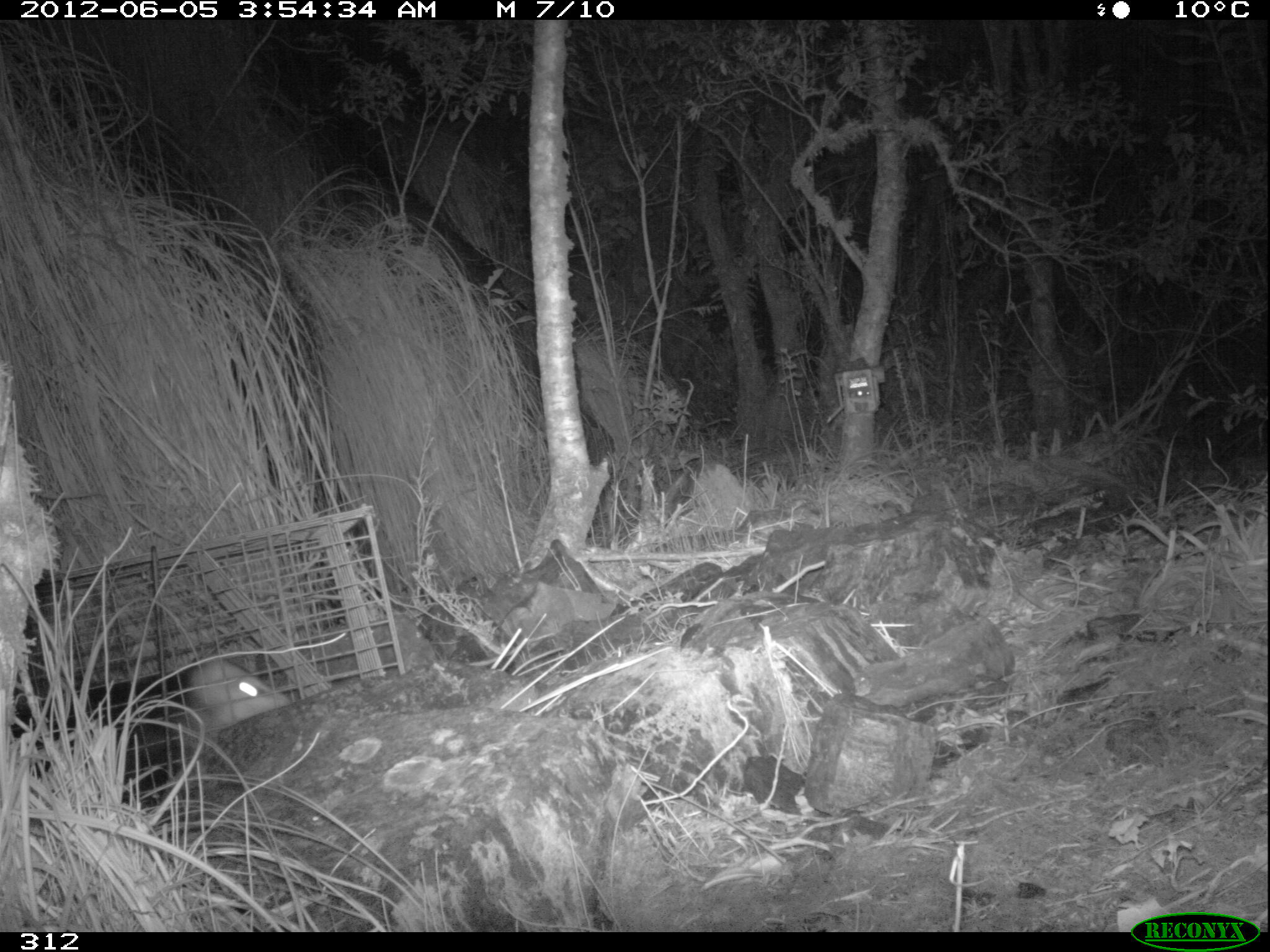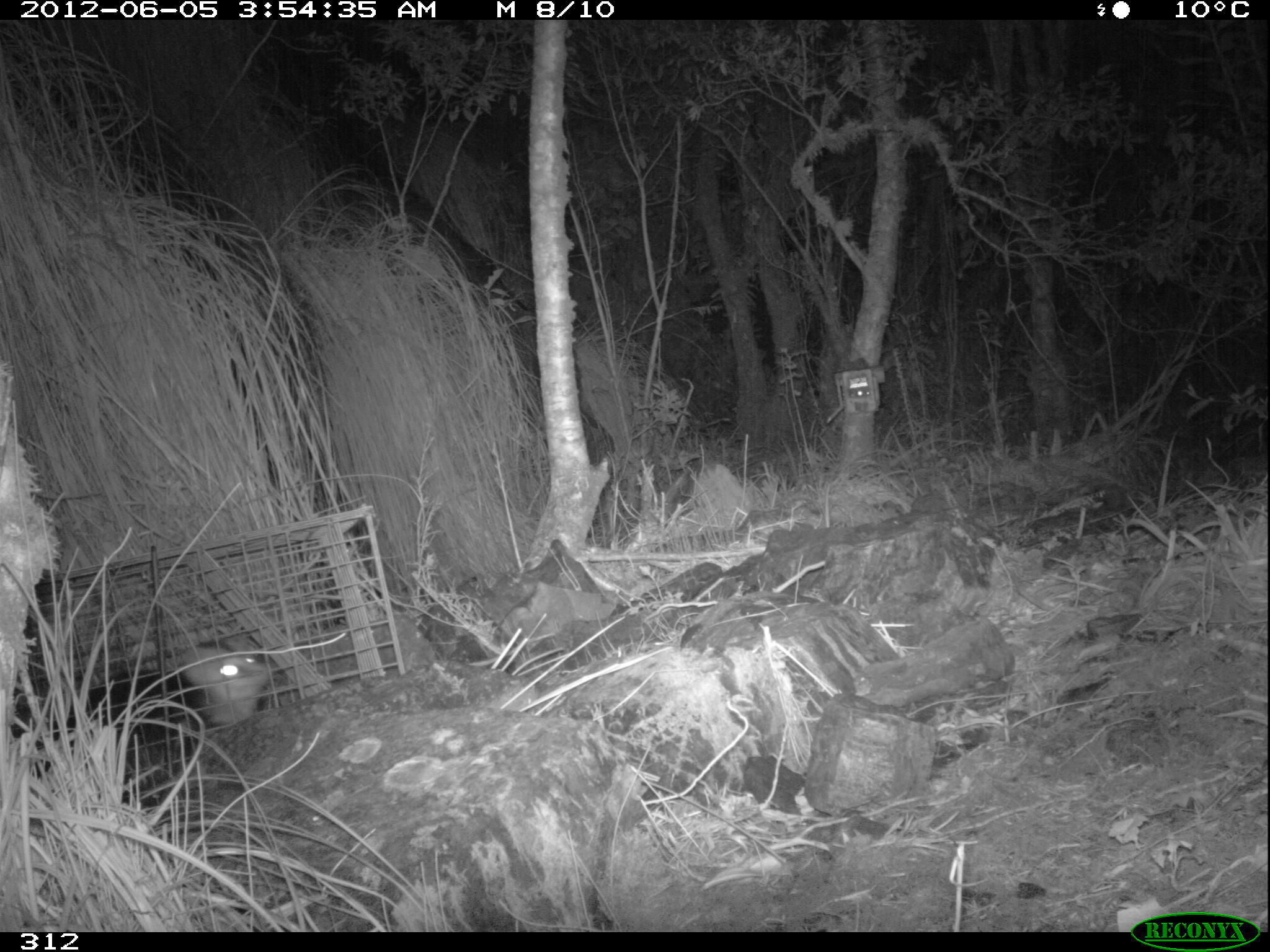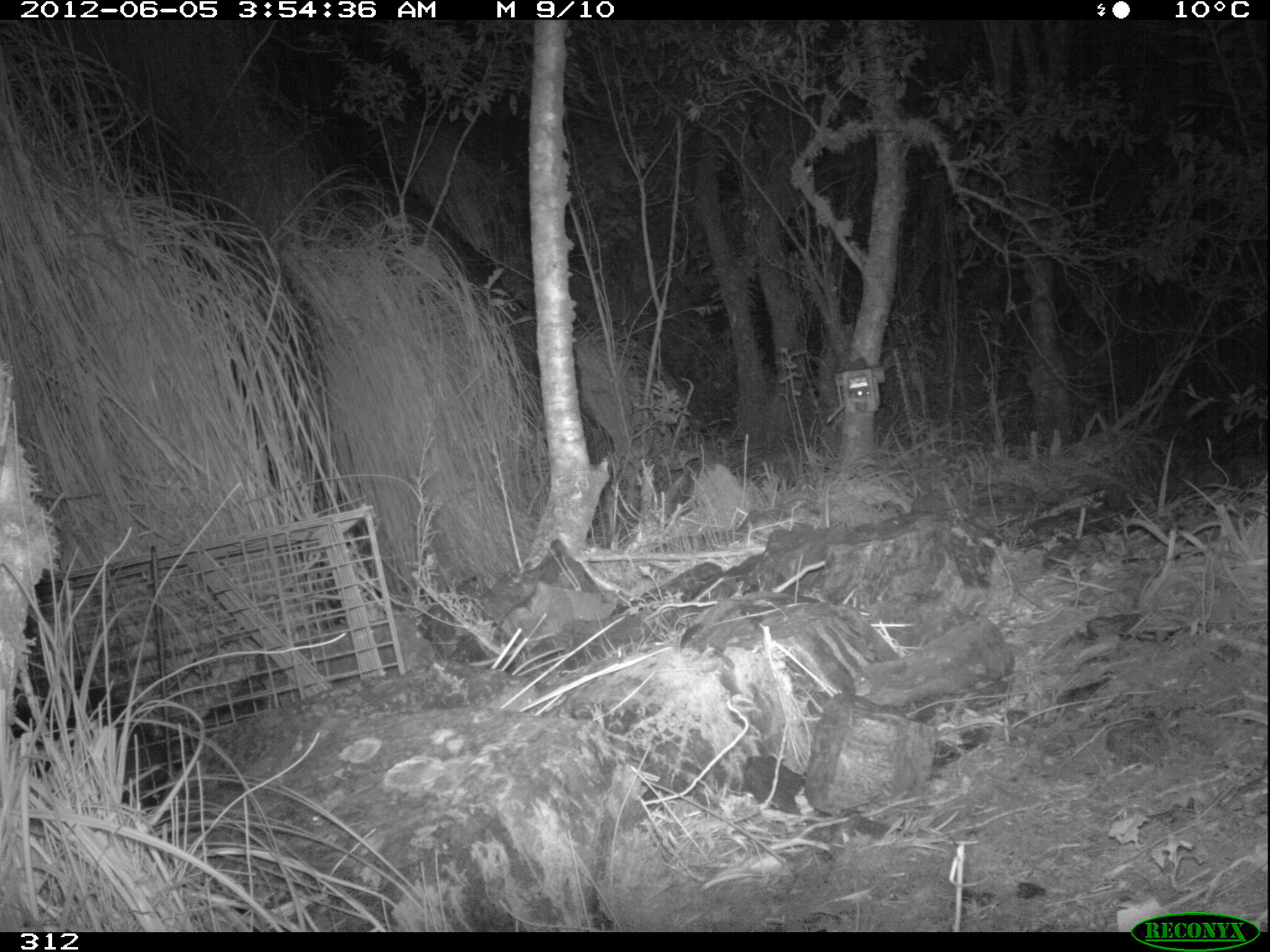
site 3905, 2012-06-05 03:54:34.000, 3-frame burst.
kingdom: Animalia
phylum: Chordata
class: Mammalia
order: Didelphimorphia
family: Didelphidae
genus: Didelphis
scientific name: Didelphis pernigra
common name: andean white-eared opossum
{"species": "Didelphis pernigra (andean white-eared opossum)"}